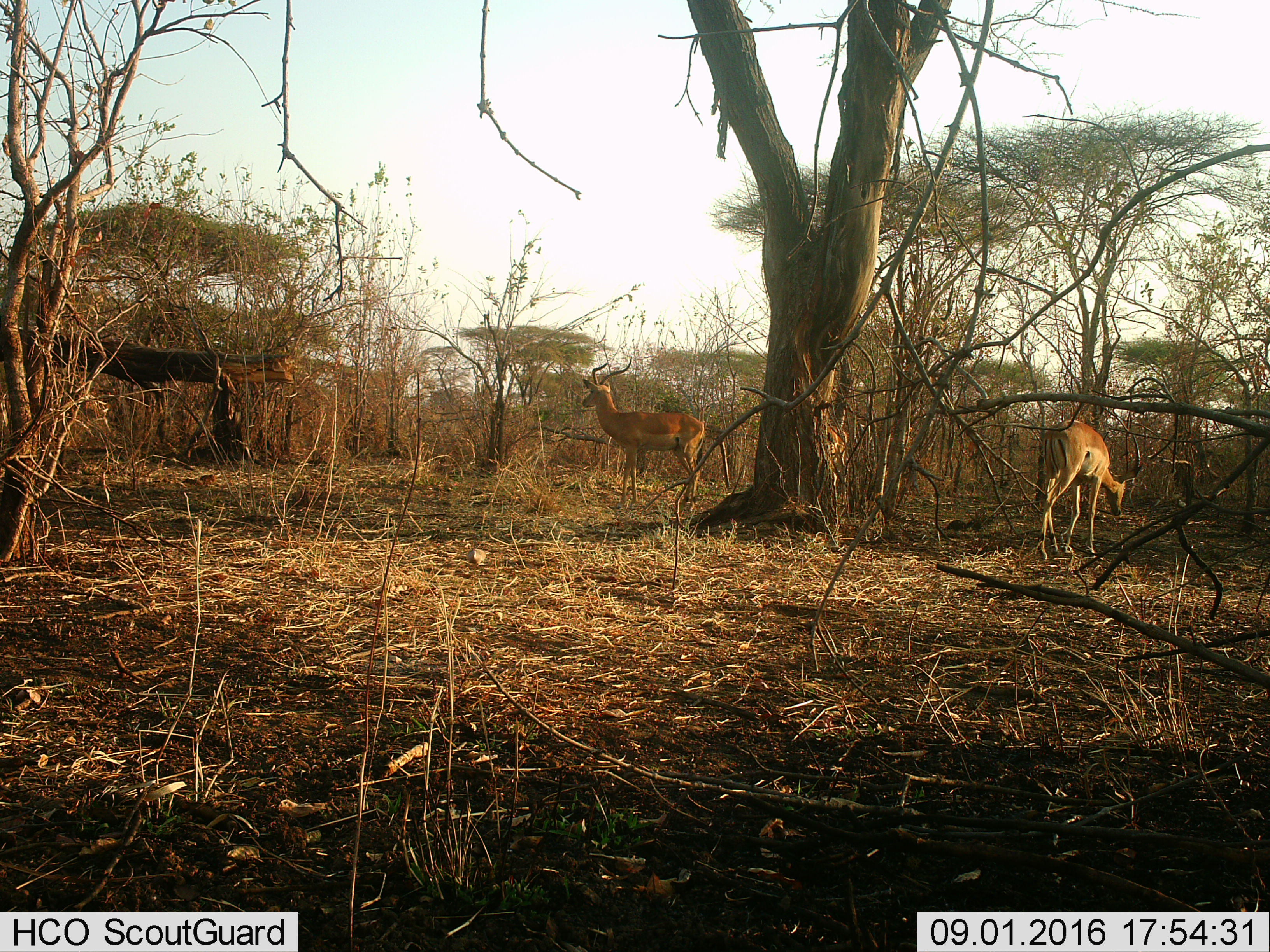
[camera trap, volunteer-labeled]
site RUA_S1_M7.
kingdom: Animalia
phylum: Chordata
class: Mammalia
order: Artiodactyla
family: Bovidae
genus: Aepyceros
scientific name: Aepyceros melampus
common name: impala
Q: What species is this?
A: Impala (Aepyceros melampus).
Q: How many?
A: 2.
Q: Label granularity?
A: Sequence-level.